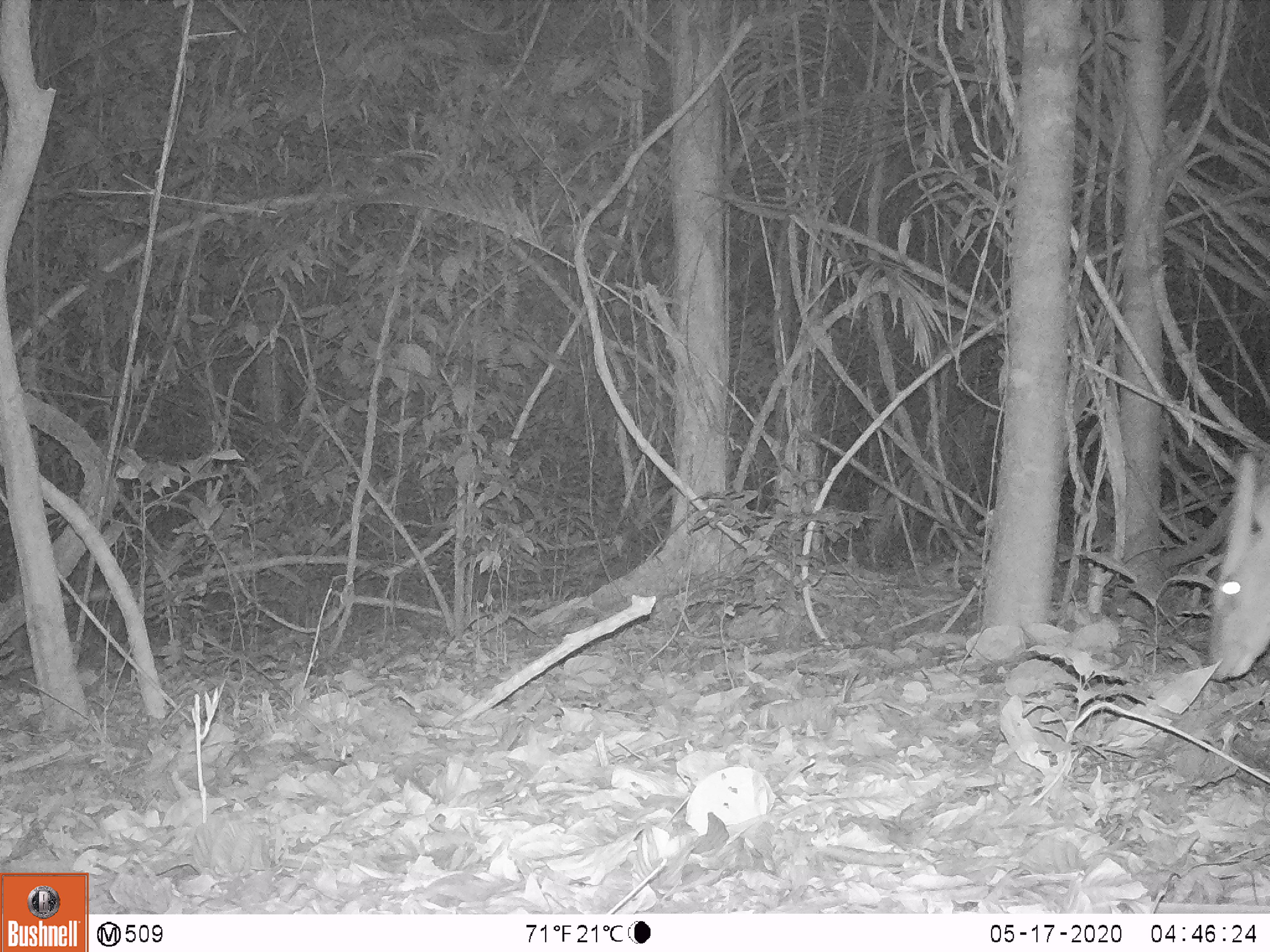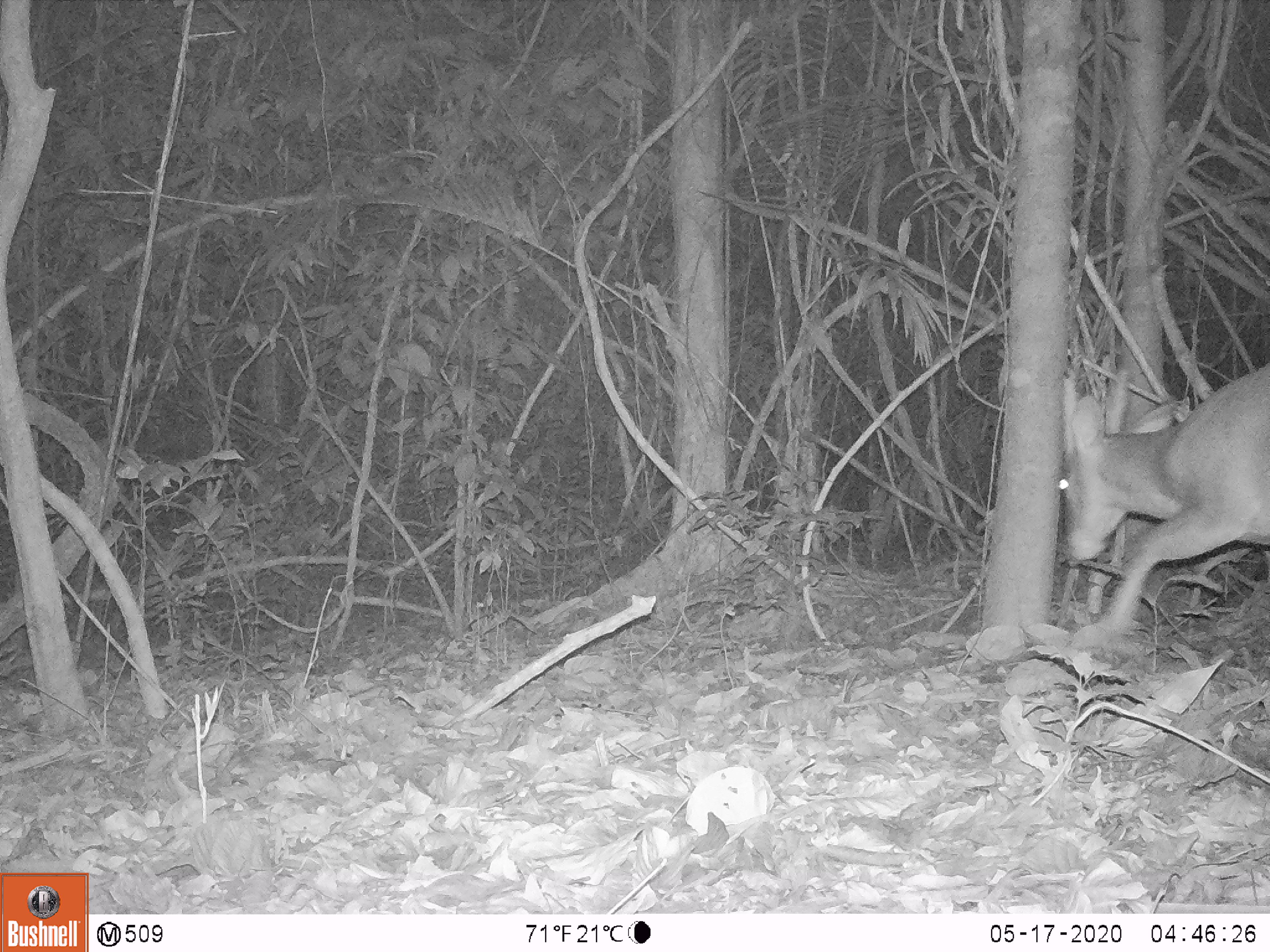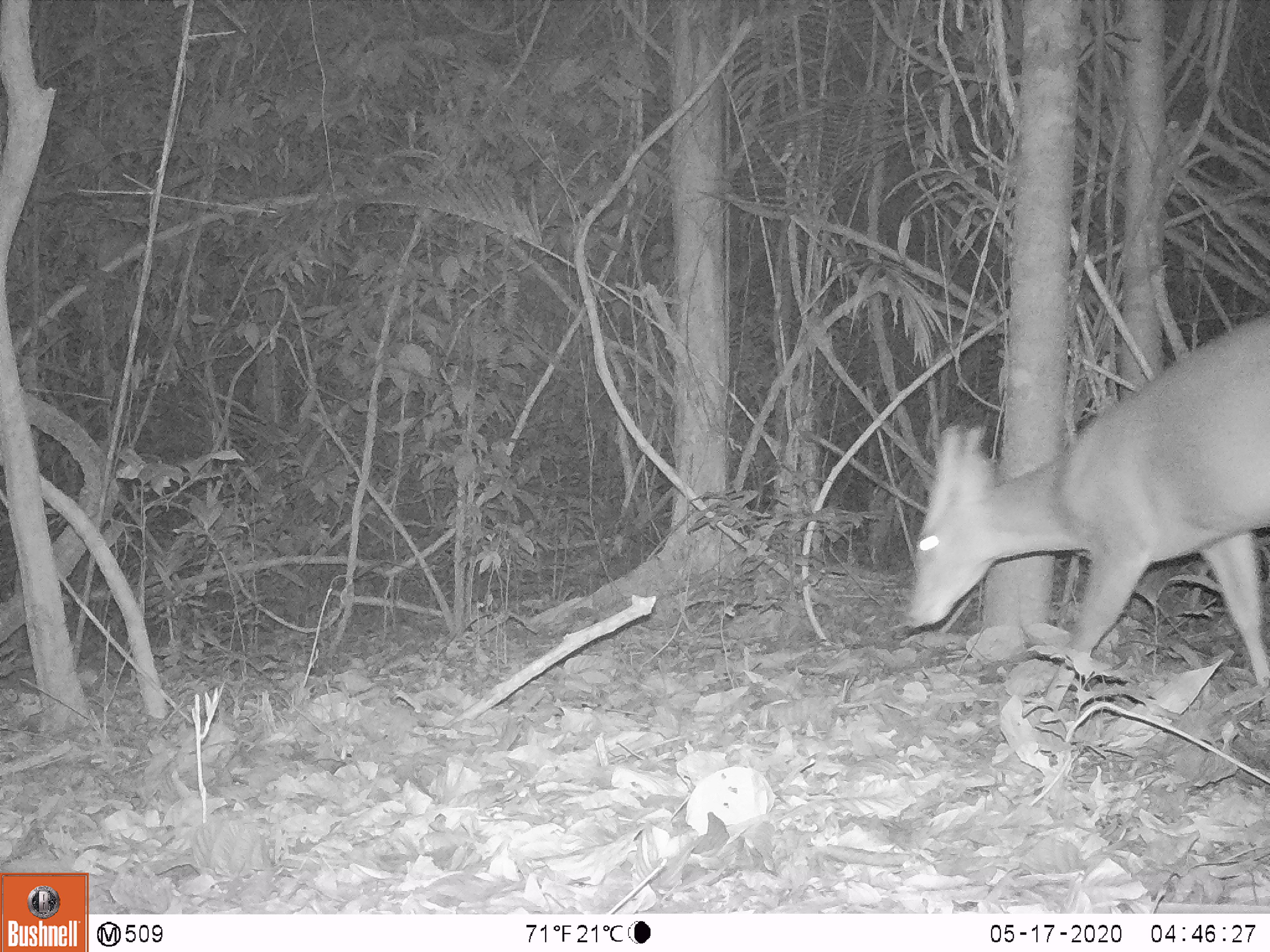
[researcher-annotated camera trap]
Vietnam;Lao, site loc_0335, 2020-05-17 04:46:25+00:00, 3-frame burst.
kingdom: Animalia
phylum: Chordata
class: Mammalia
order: Artiodactyla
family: Cervidae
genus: Muntiacus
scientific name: Muntiacus vuquangensis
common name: large-antlered muntjac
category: large antlered muntjac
Large antlered muntjac (large-antlered muntjac) (Muntiacus vuquangensis). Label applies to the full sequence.